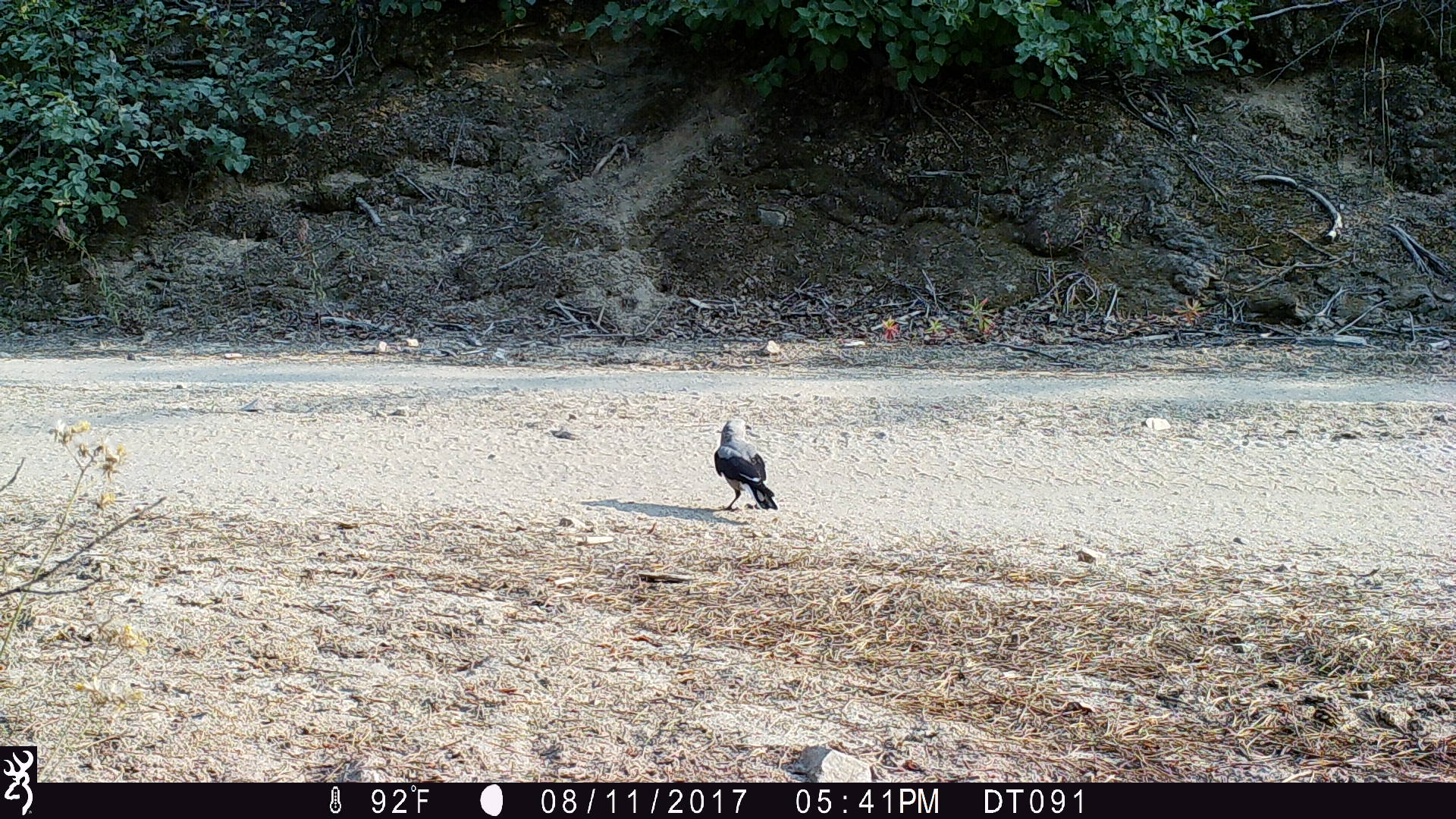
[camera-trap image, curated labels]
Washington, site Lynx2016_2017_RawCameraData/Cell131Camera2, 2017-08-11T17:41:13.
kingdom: Animalia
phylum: Chordata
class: Aves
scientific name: Aves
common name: birds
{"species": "Aves (birds)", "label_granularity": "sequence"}